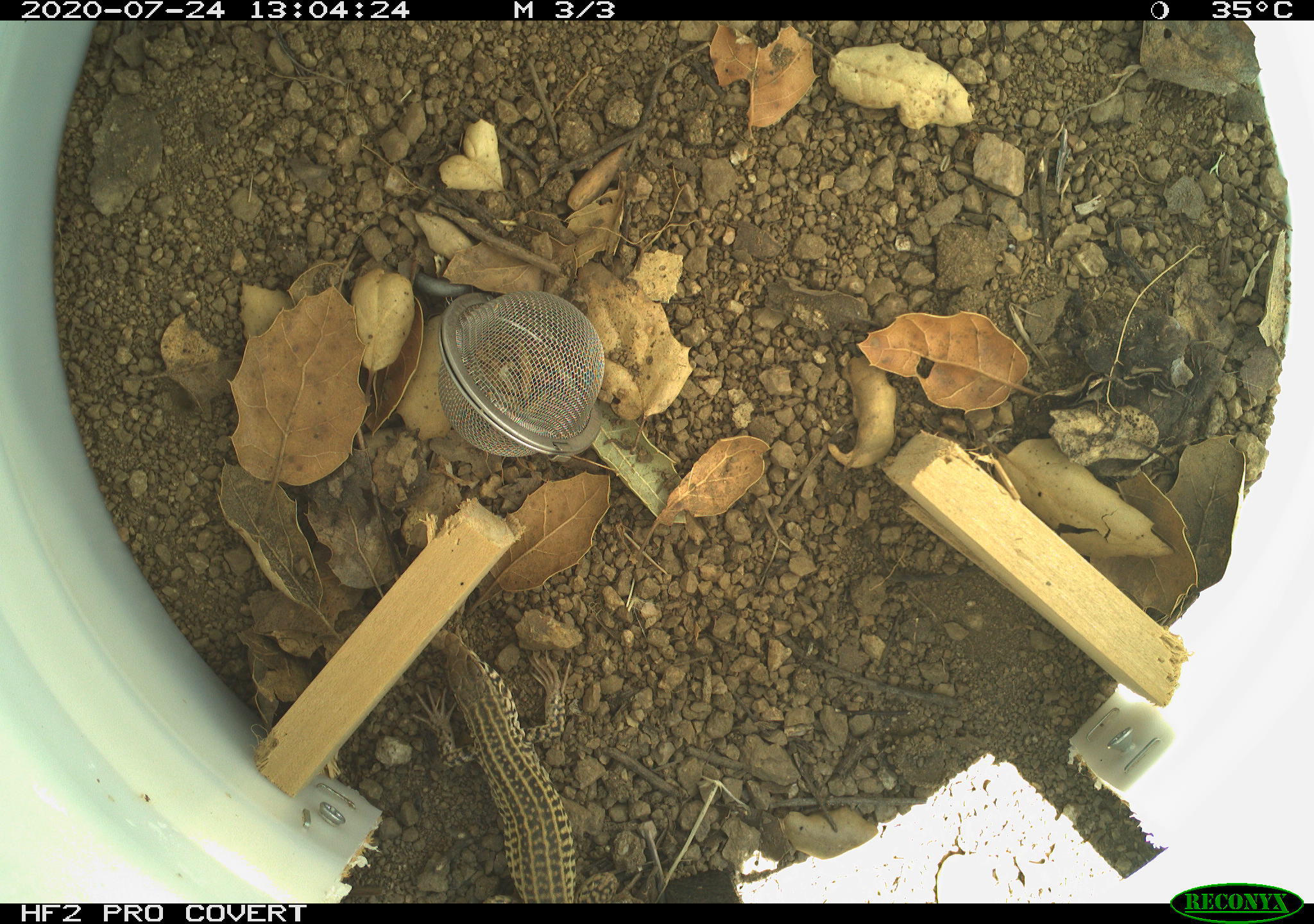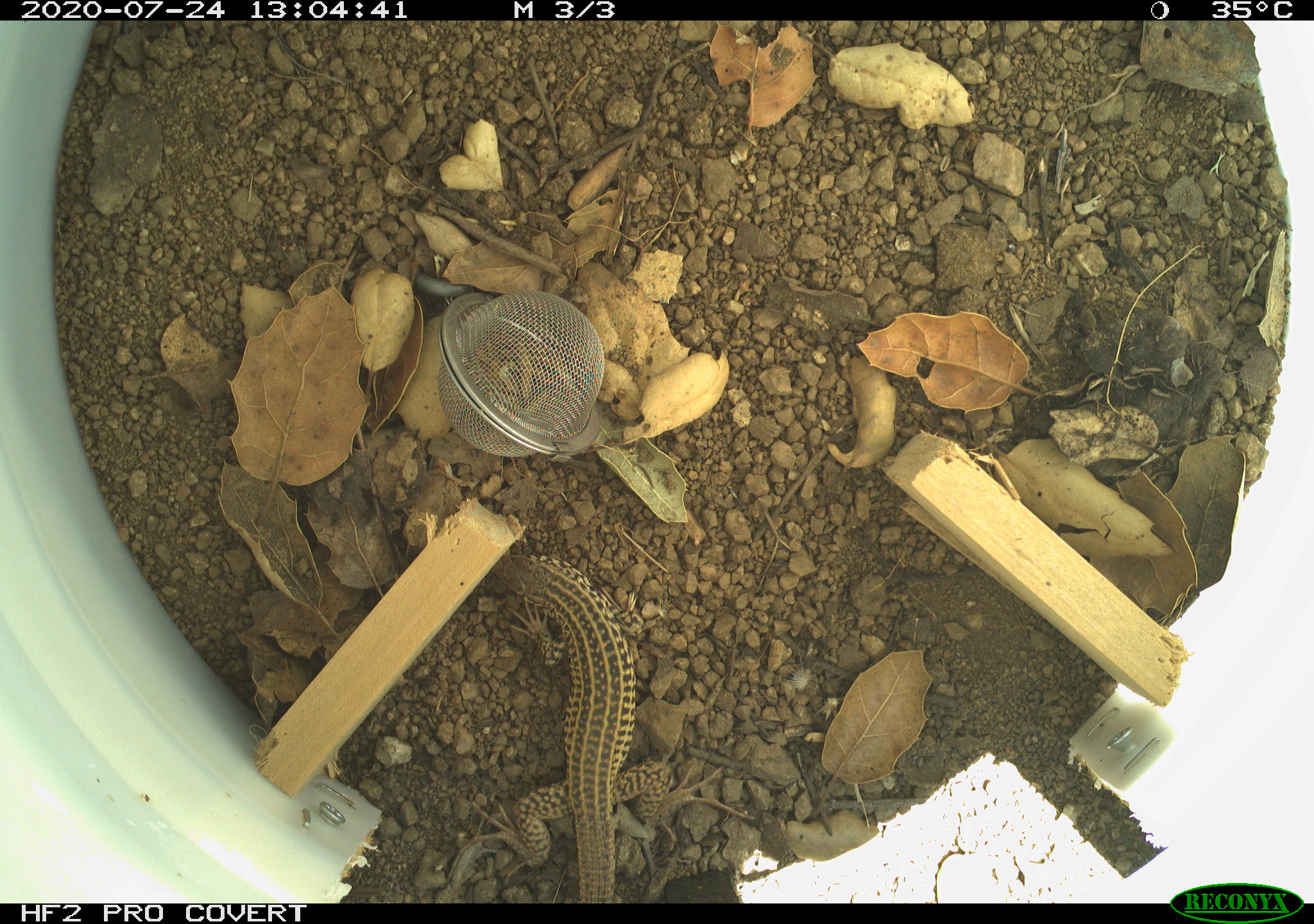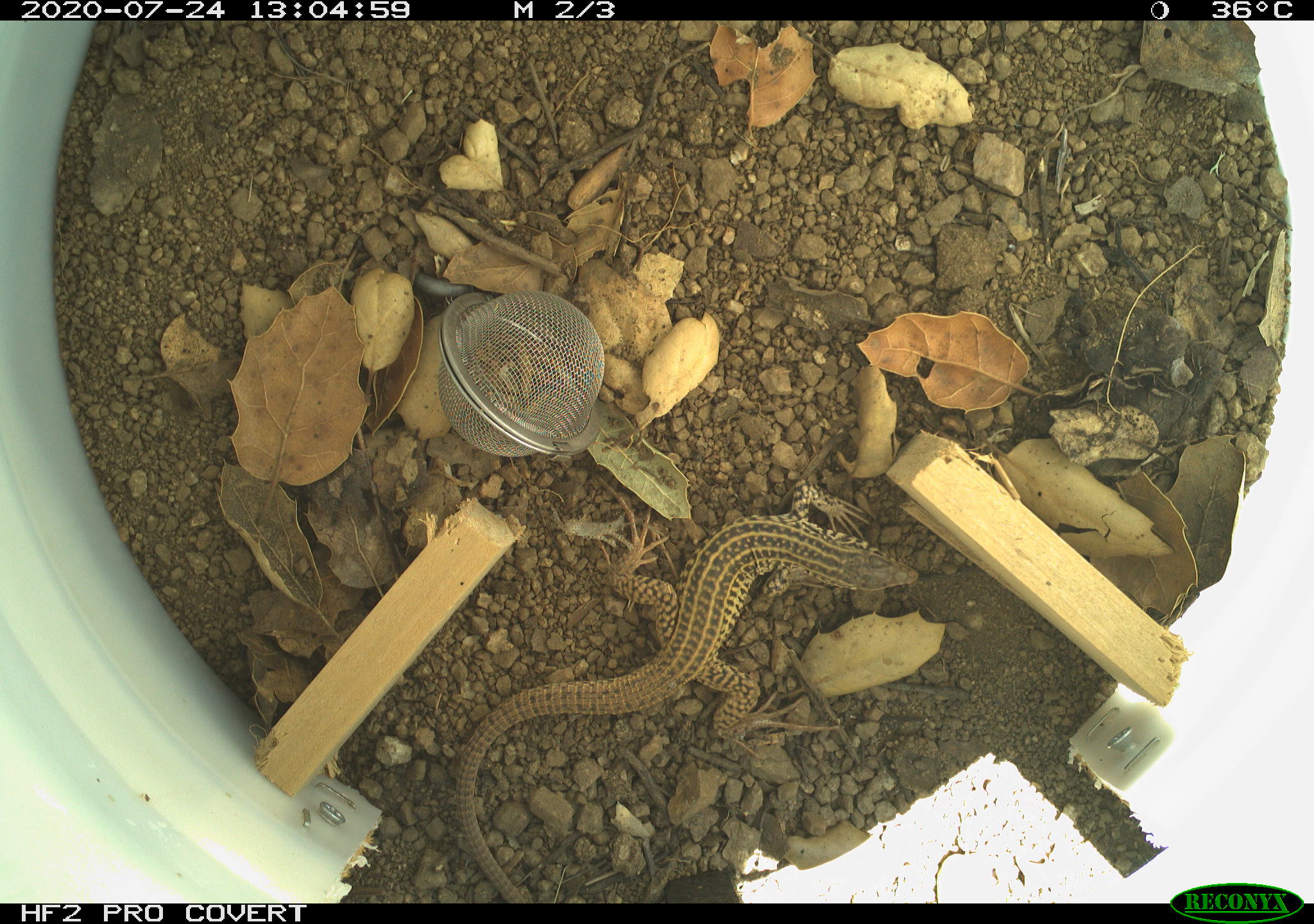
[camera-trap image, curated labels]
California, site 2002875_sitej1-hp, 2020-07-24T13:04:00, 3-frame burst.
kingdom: Animalia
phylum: Chordata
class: Reptilia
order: Squamata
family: Teiidae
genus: Aspidoscelis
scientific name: Aspidoscelis tigris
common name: western whiptail